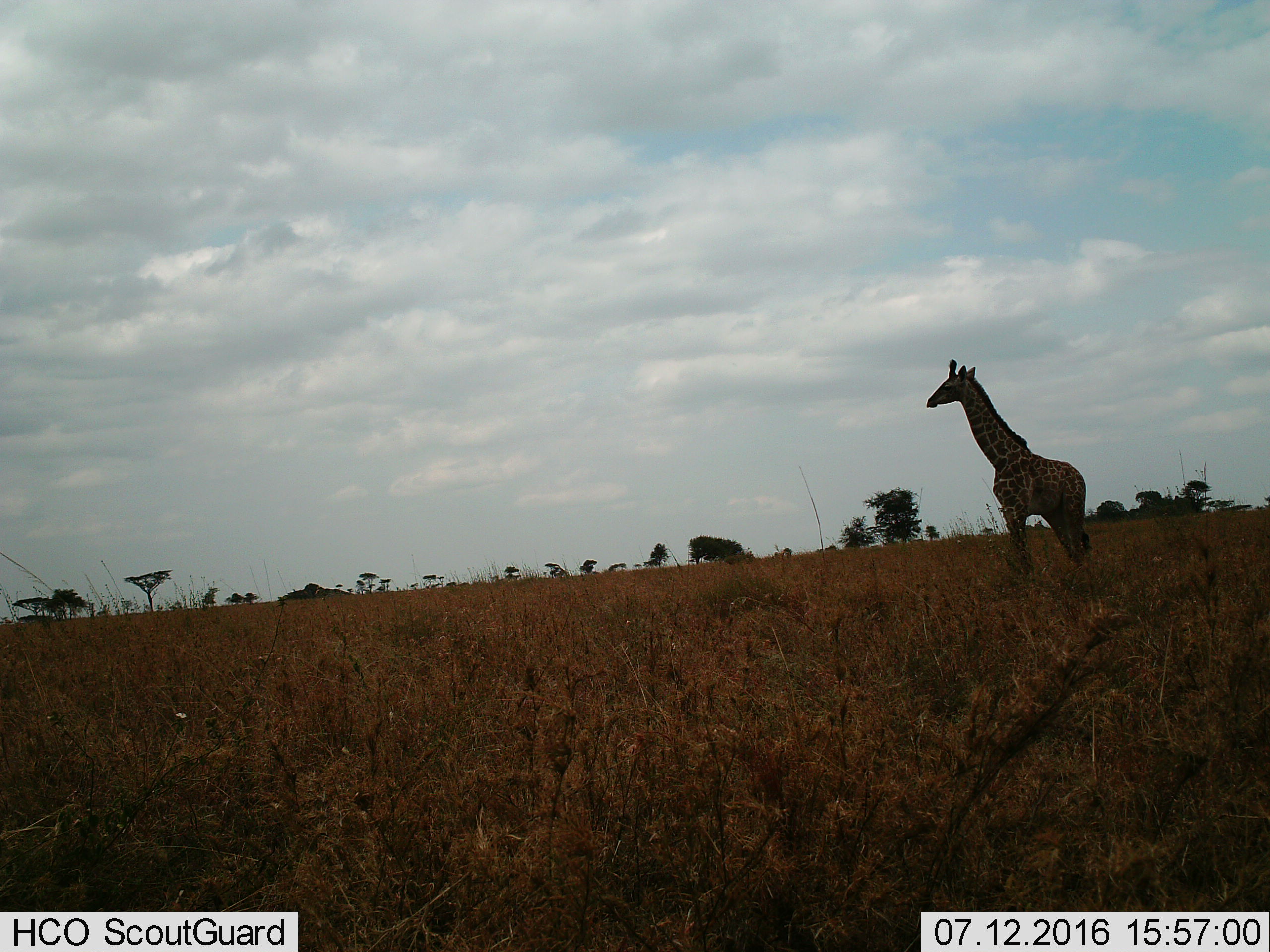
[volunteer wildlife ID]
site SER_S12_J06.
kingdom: Animalia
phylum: Chordata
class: Mammalia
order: Artiodactyla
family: Giraffidae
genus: Giraffa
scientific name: Giraffa camelopardalis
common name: giraffe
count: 1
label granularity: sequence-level